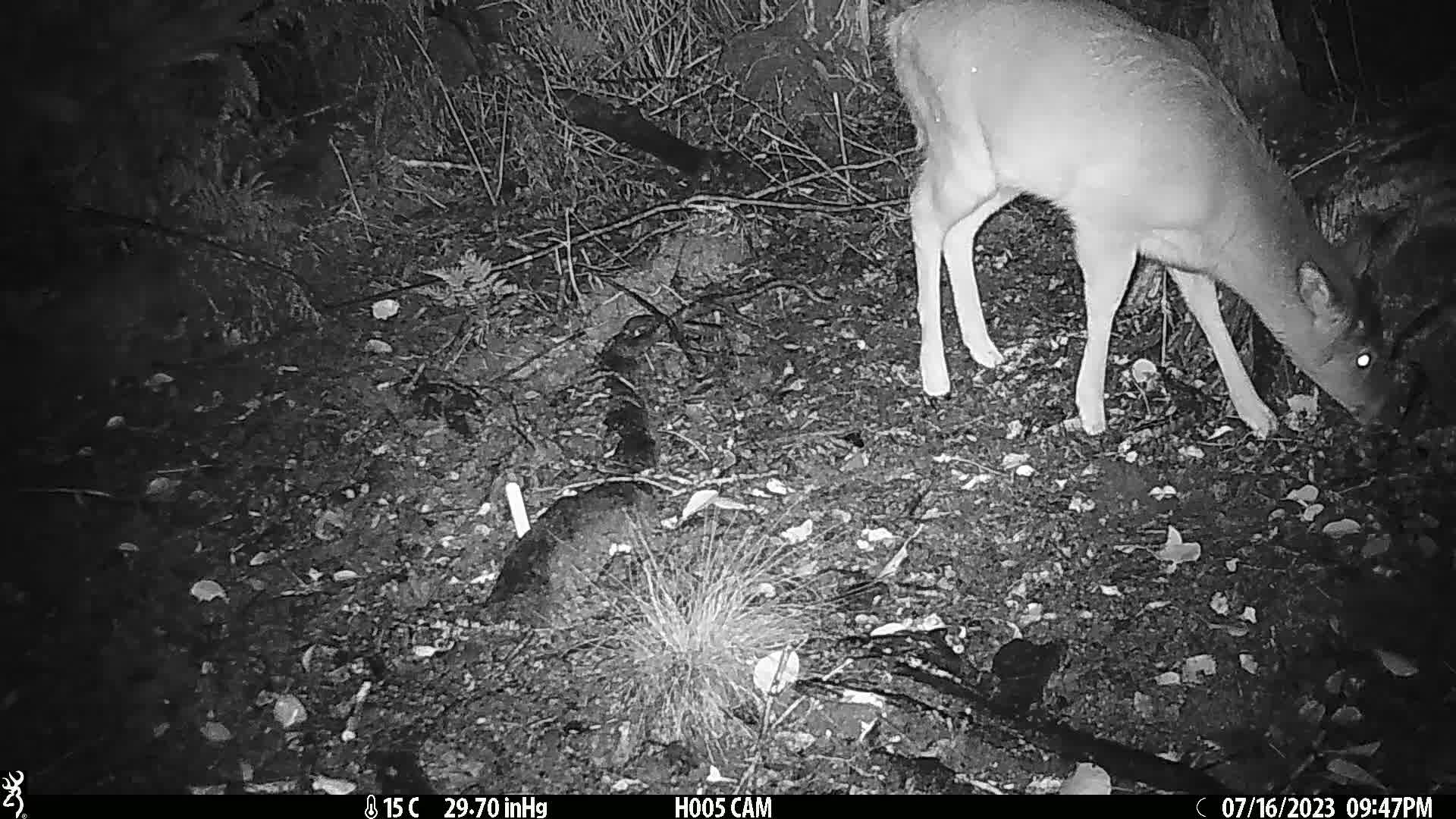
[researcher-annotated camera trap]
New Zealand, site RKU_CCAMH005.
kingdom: Animalia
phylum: Chordata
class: Mammalia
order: Artiodactyla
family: Cervidae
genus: Odocoileus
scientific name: Odocoileus virginianus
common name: white-tailed deer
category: white tailed deer